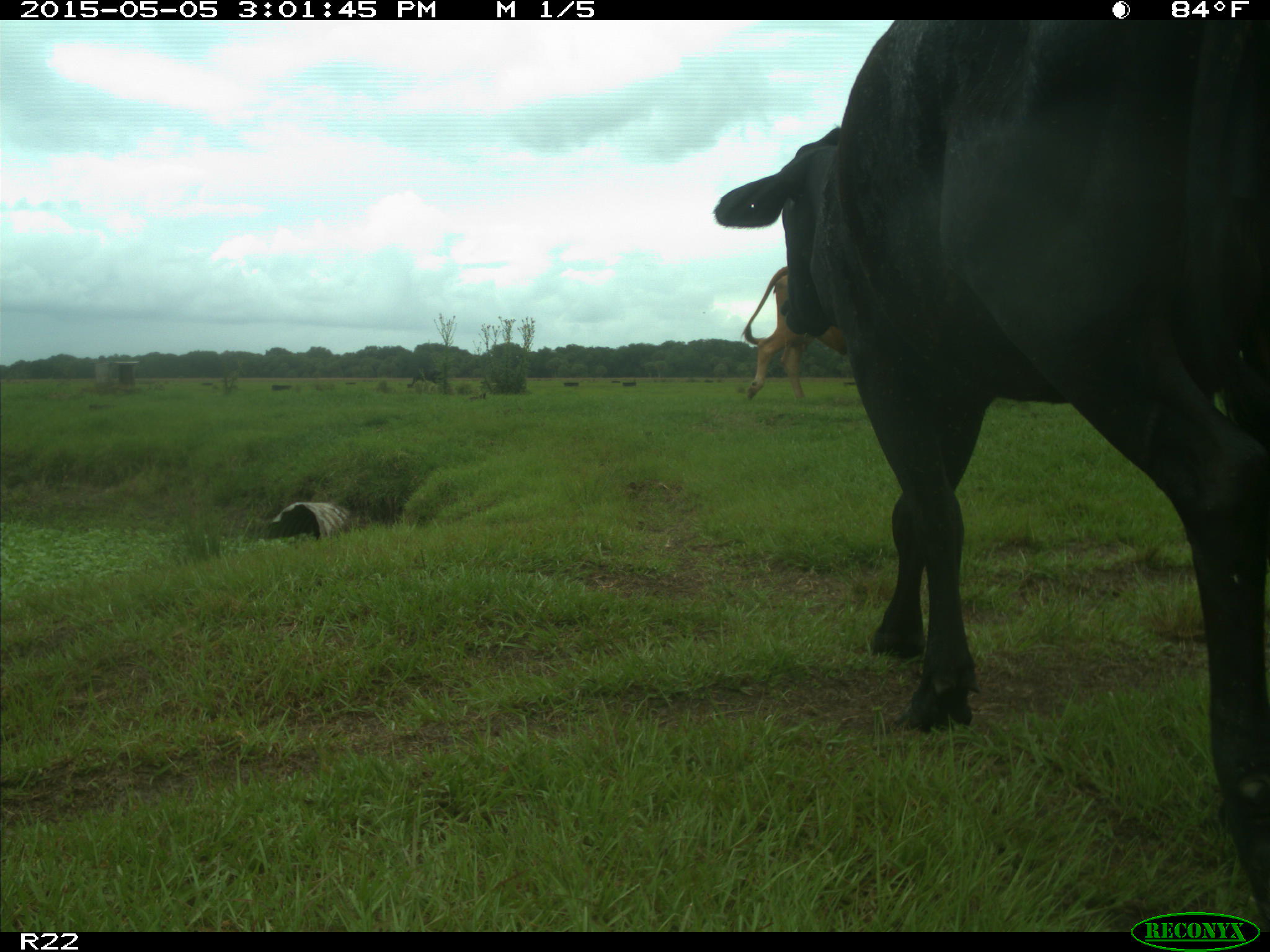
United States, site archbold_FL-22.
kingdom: Animalia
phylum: Chordata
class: Mammalia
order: Artiodactyla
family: Bovidae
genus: Bos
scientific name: Bos taurus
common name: domestic cow